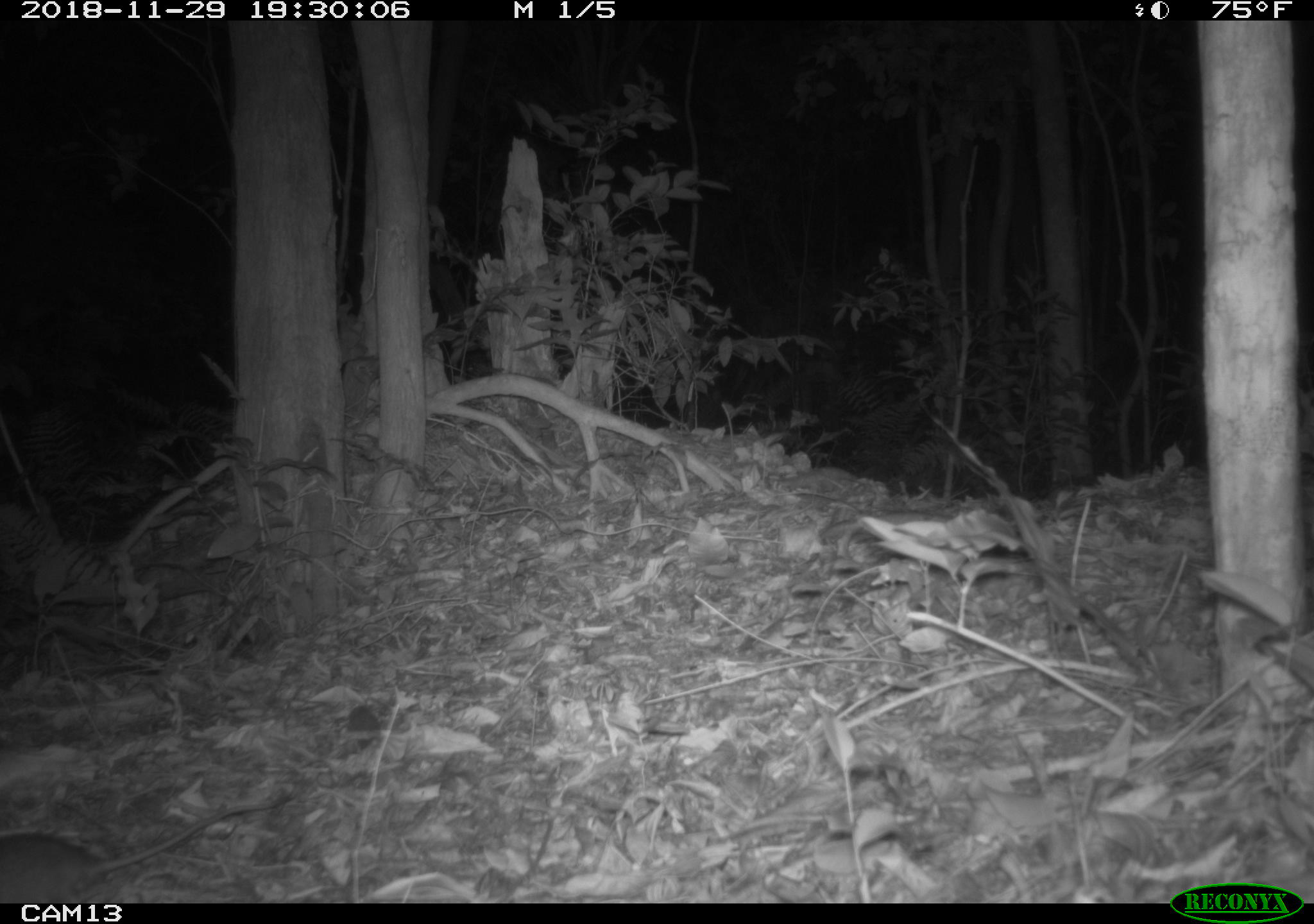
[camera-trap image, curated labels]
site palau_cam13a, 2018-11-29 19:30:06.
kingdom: Animalia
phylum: Chordata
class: Mammalia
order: Rodentia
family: Muridae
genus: Rattus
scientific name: Rattus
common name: rat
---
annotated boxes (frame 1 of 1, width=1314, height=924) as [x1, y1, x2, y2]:
rat: [0, 791, 295, 901]